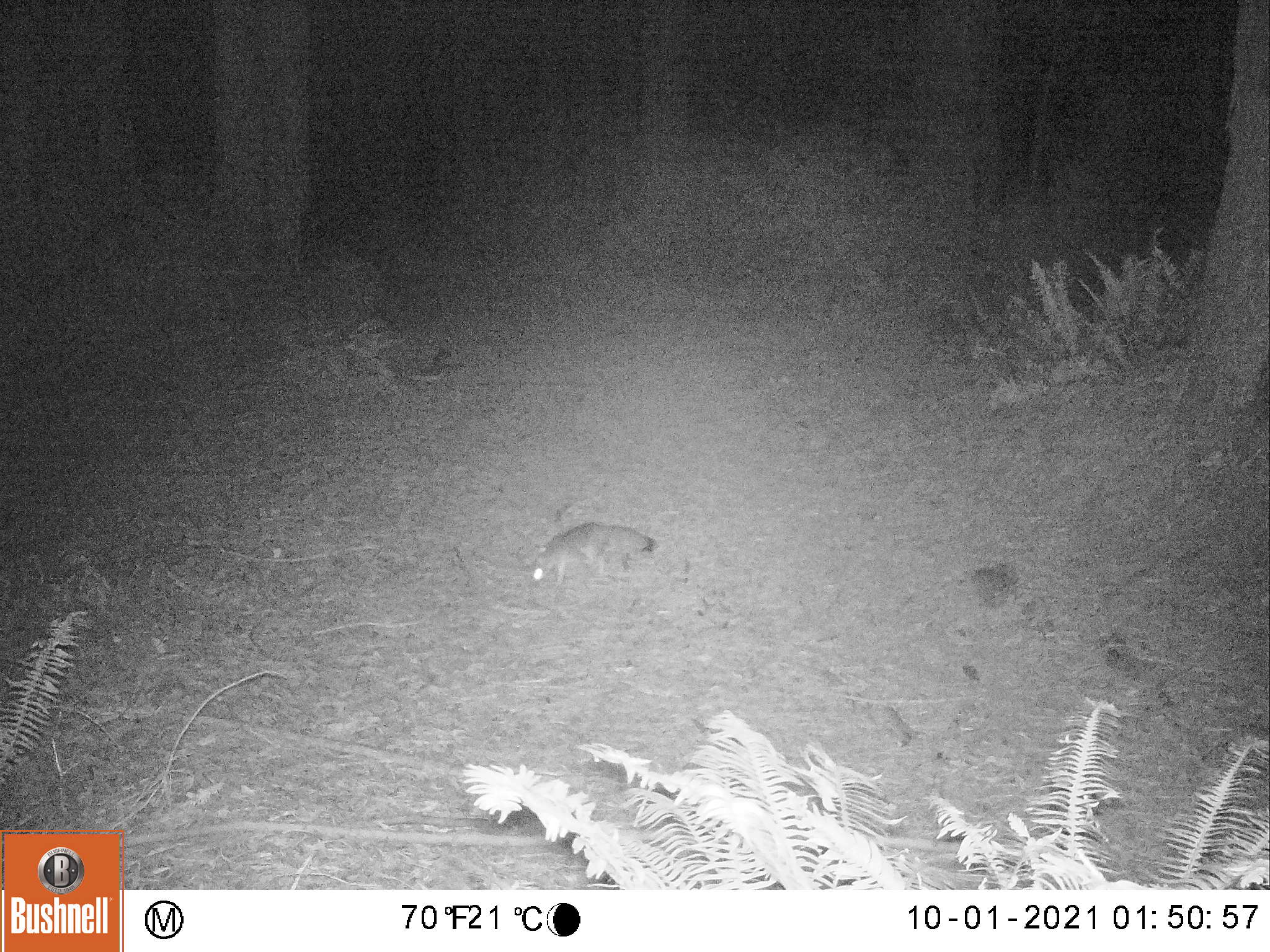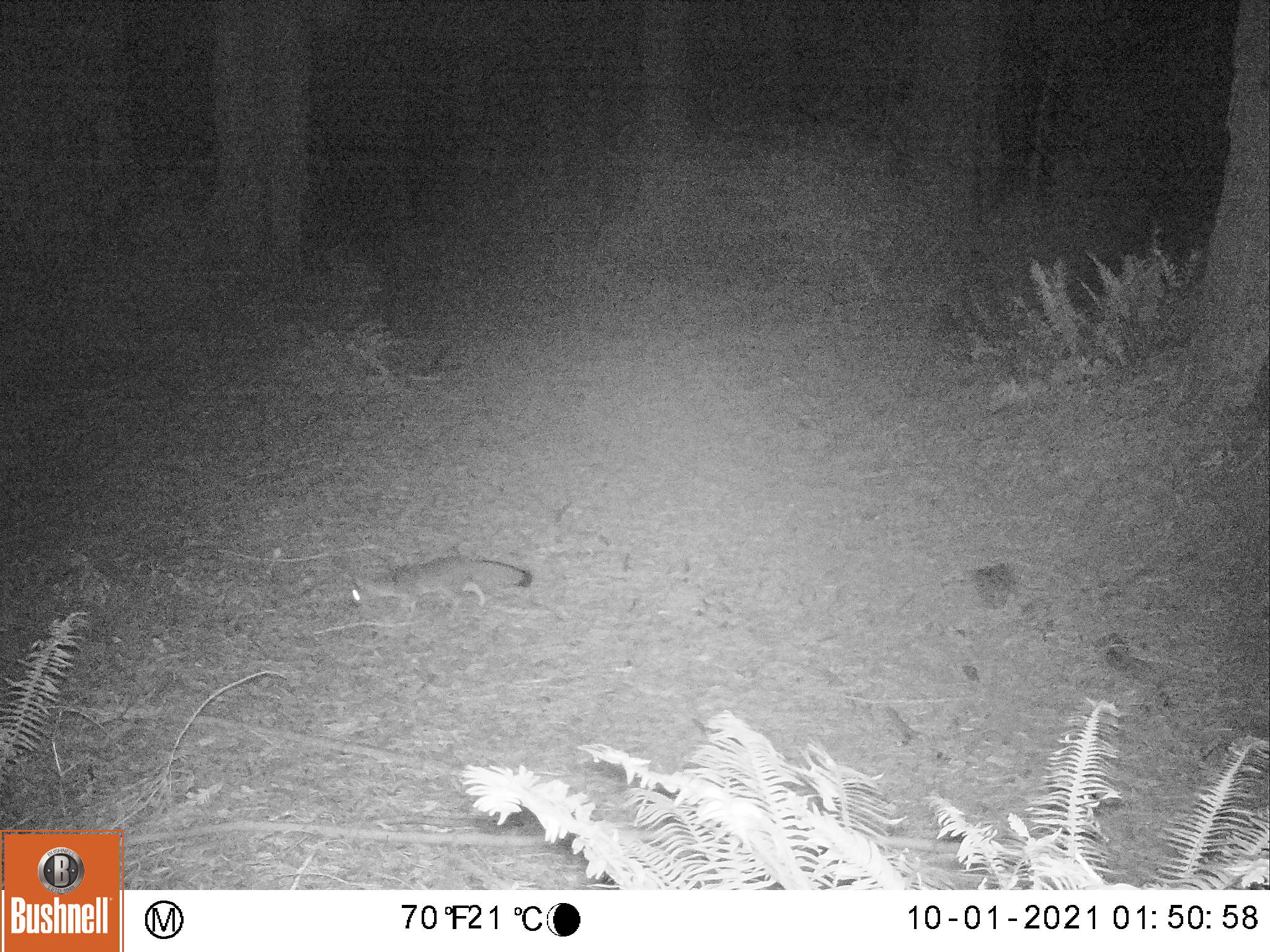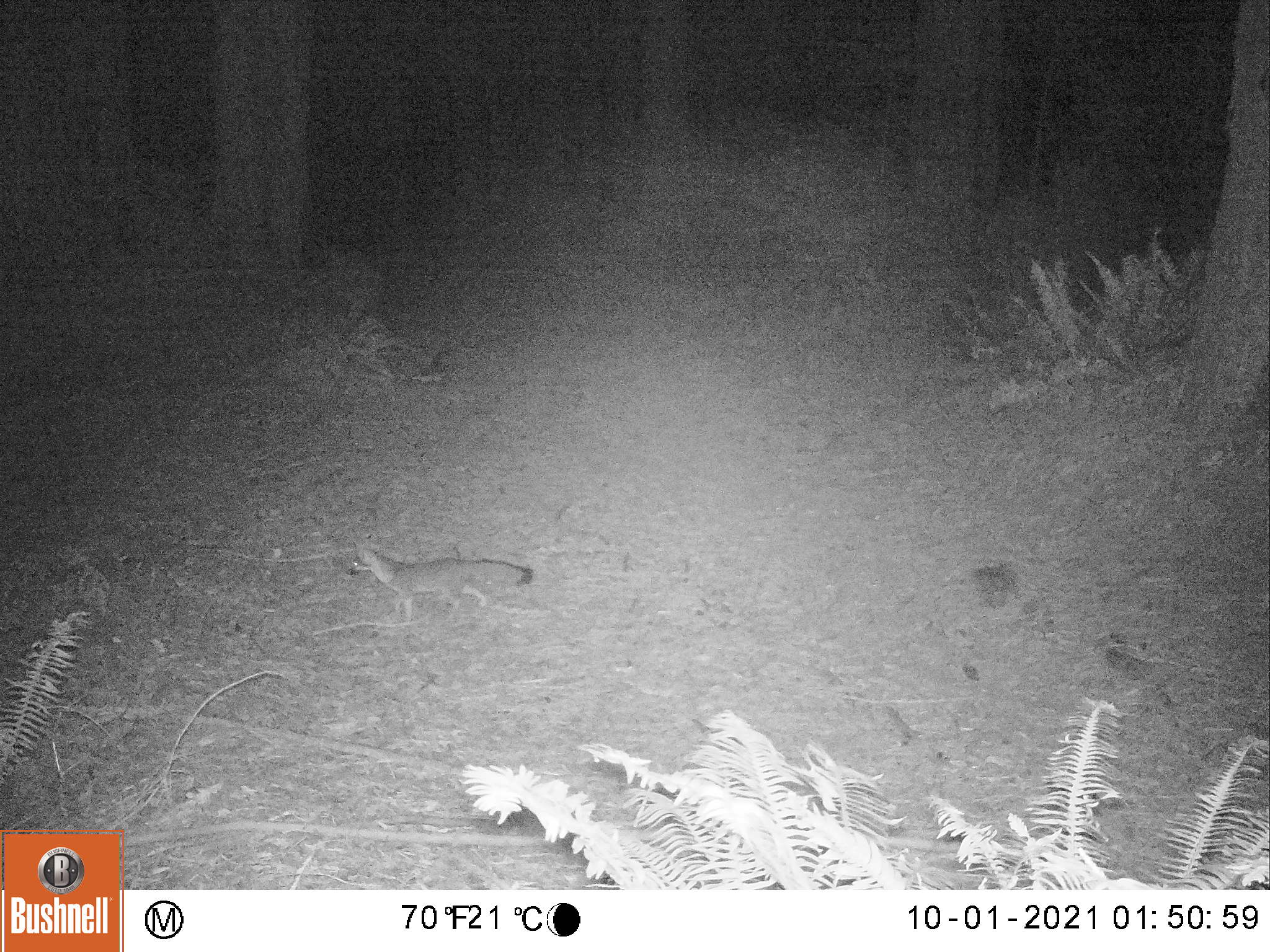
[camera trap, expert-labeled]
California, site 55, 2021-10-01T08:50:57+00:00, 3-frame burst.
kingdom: Animalia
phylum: Chordata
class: Mammalia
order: Carnivora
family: Canidae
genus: Urocyon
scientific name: Urocyon cinereoargenteus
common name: gray fox